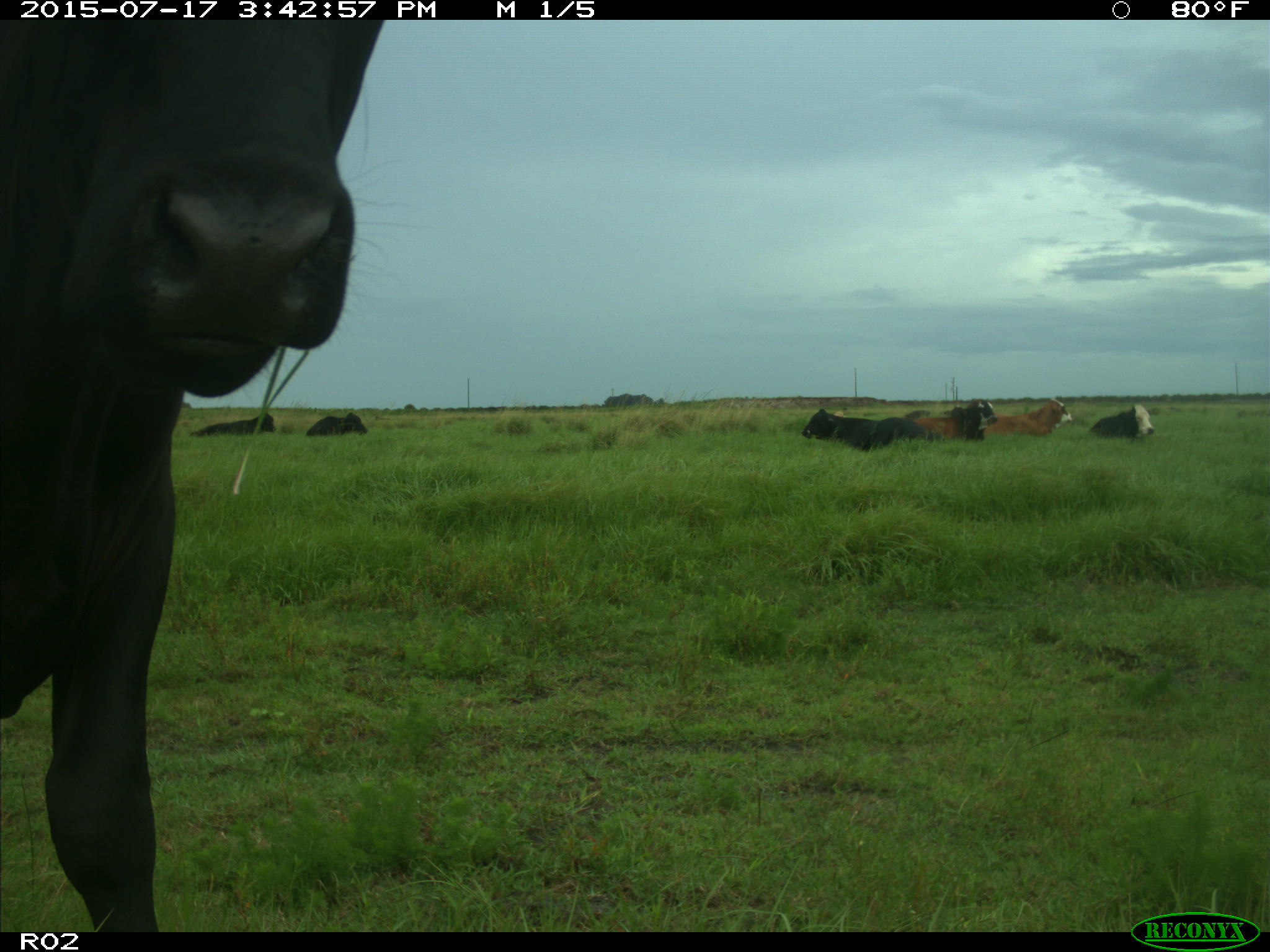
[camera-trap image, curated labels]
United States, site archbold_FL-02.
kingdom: Animalia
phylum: Chordata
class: Mammalia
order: Artiodactyla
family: Bovidae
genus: Bos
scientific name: Bos taurus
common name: domestic cow